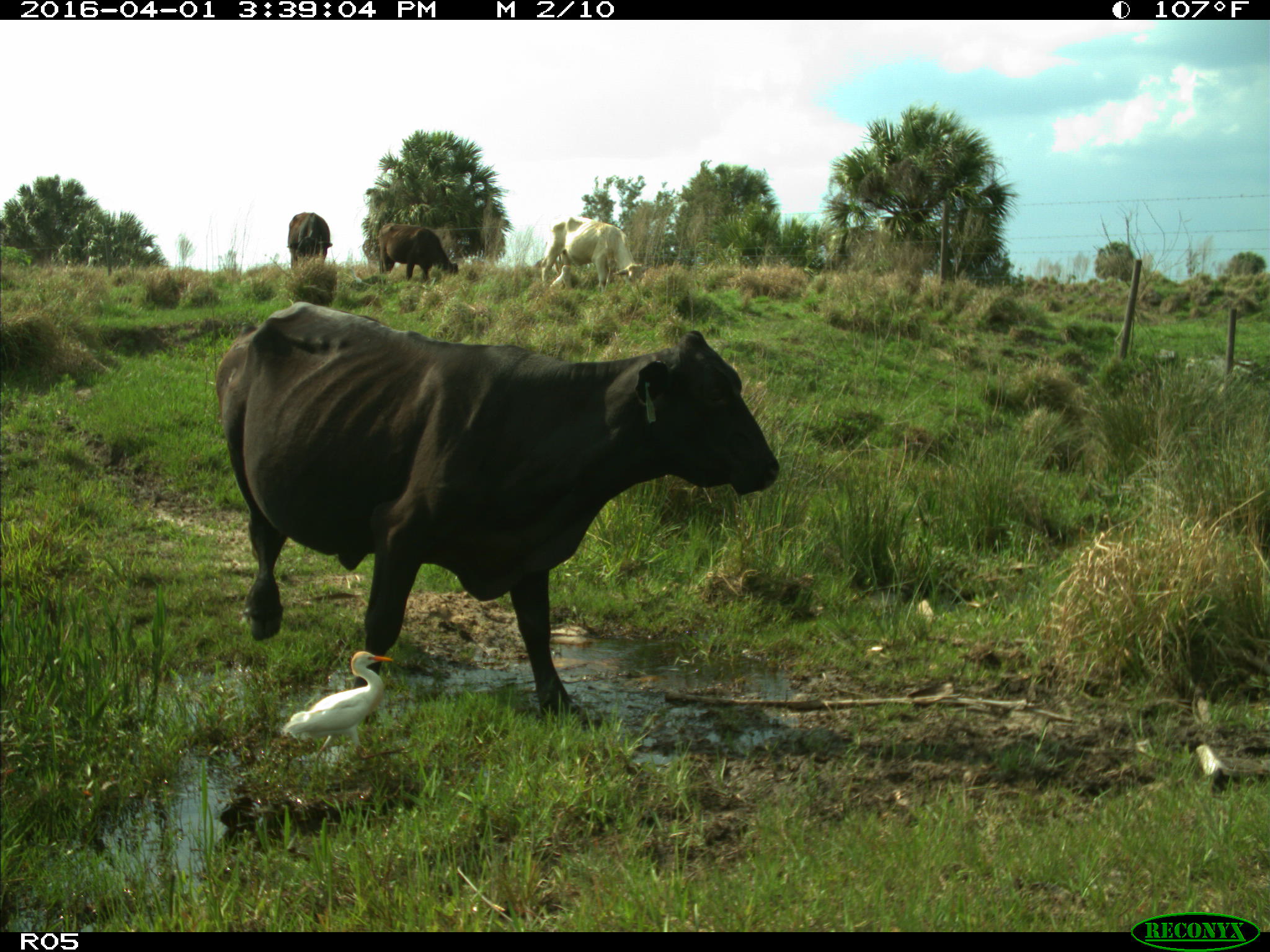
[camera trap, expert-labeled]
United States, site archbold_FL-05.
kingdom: Animalia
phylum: Chordata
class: Mammalia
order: Artiodactyla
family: Bovidae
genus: Bos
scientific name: Bos taurus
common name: domestic cow